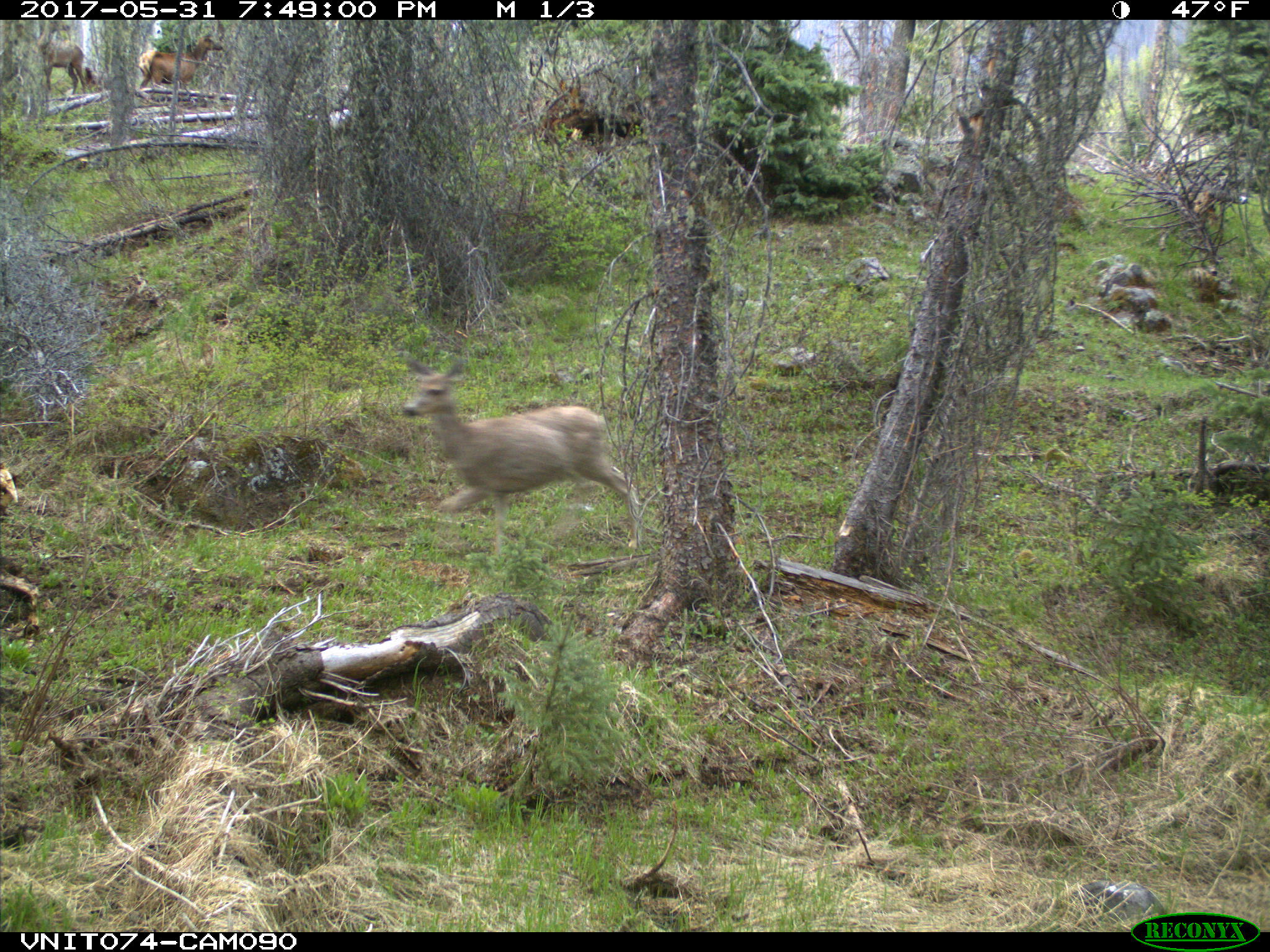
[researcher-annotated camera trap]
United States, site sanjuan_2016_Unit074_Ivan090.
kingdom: Animalia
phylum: Chordata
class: Mammalia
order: Artiodactyla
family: Cervidae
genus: Odocoileus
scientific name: Odocoileus hemionus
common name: mule deer